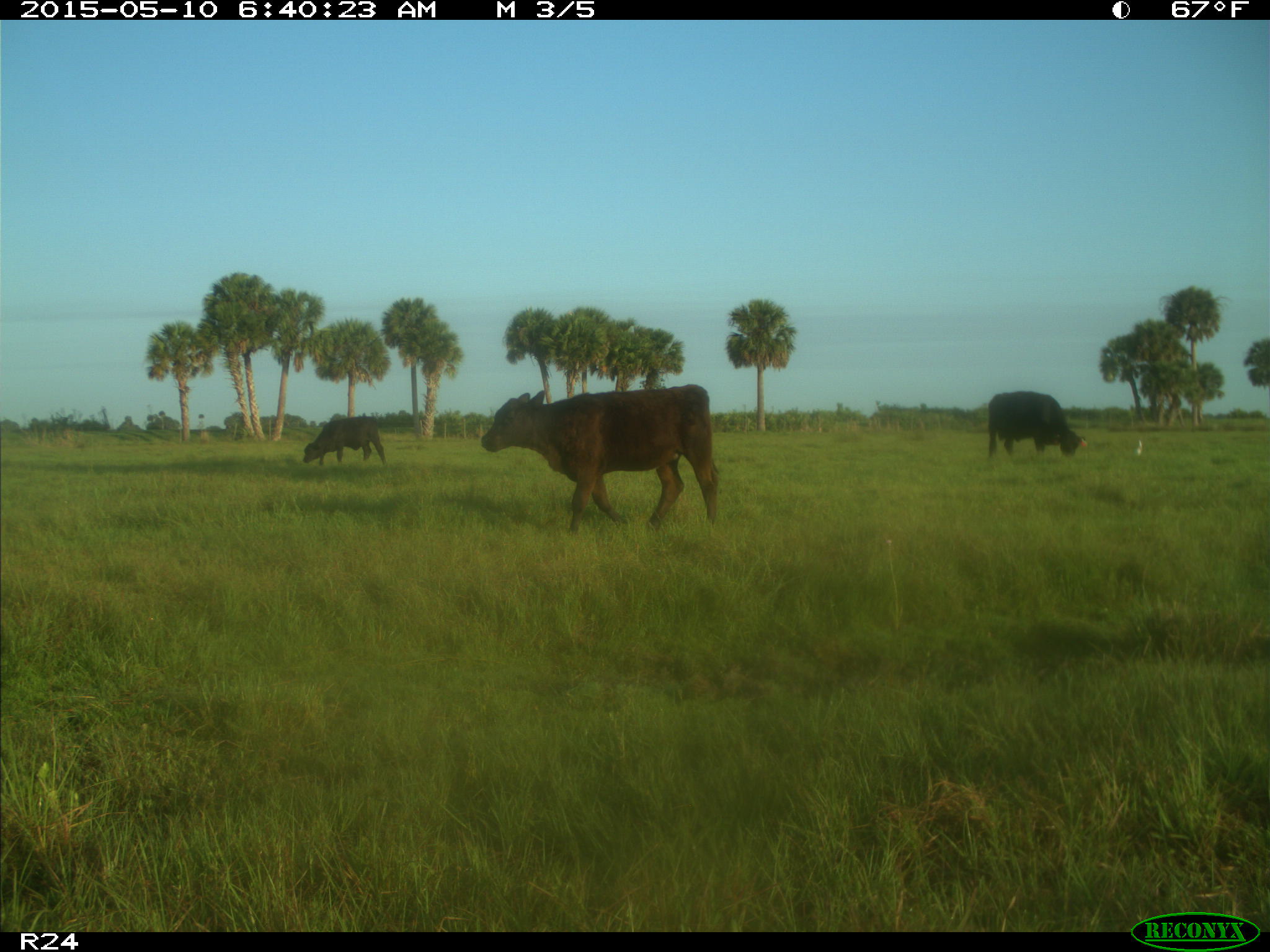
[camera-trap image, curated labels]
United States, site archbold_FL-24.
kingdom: Animalia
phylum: Chordata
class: Mammalia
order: Artiodactyla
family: Bovidae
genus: Bos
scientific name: Bos taurus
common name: domestic cow